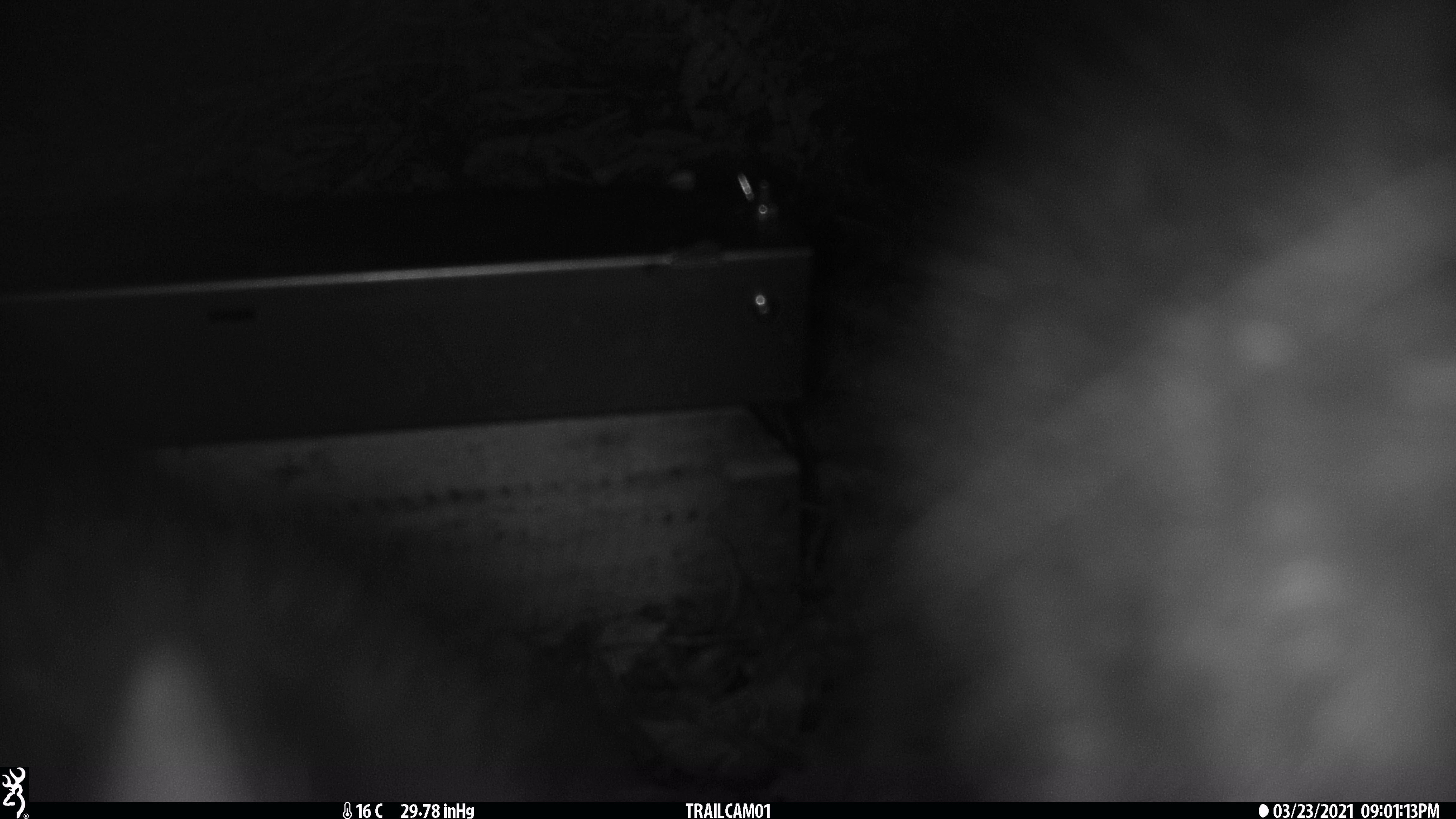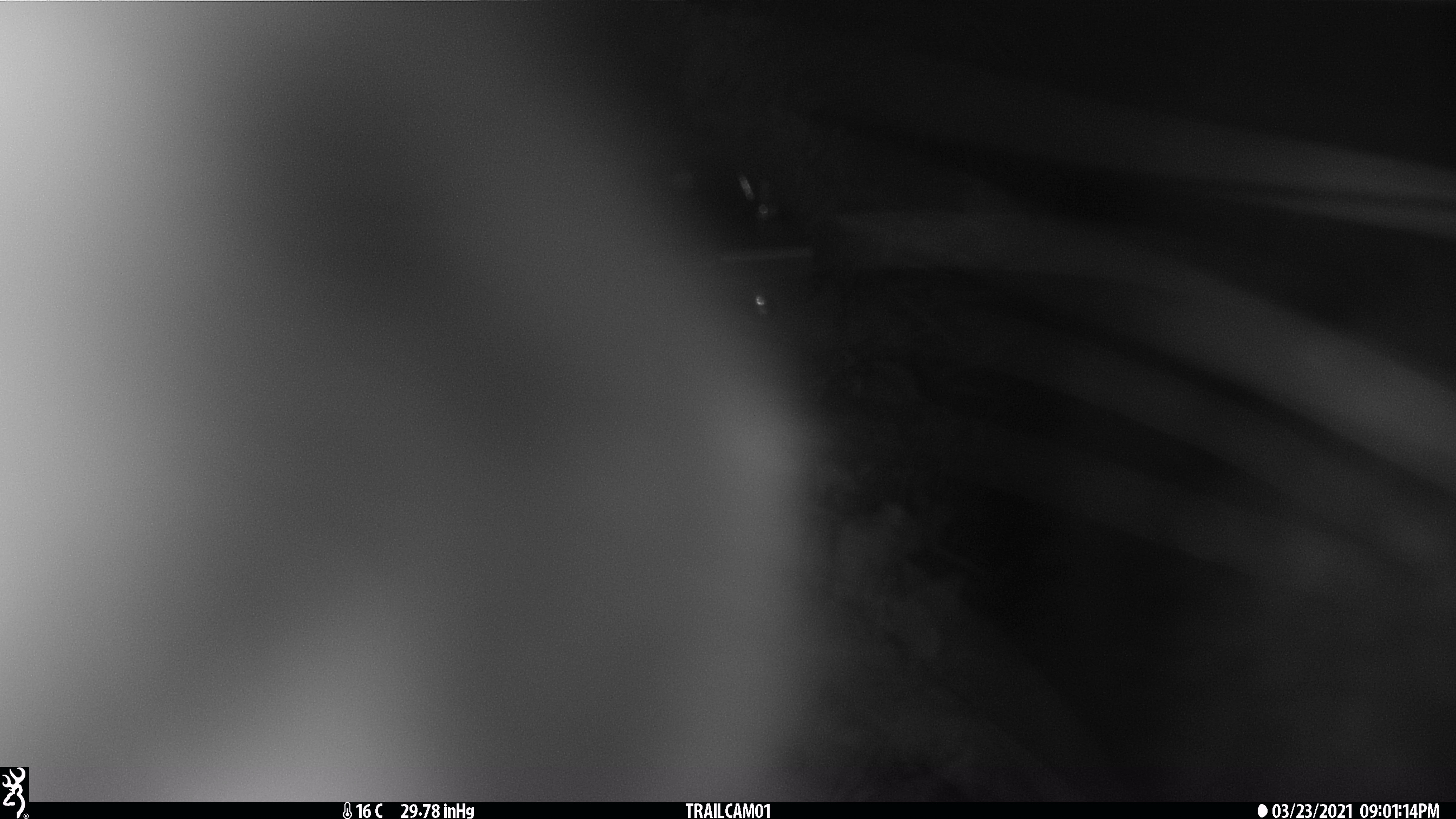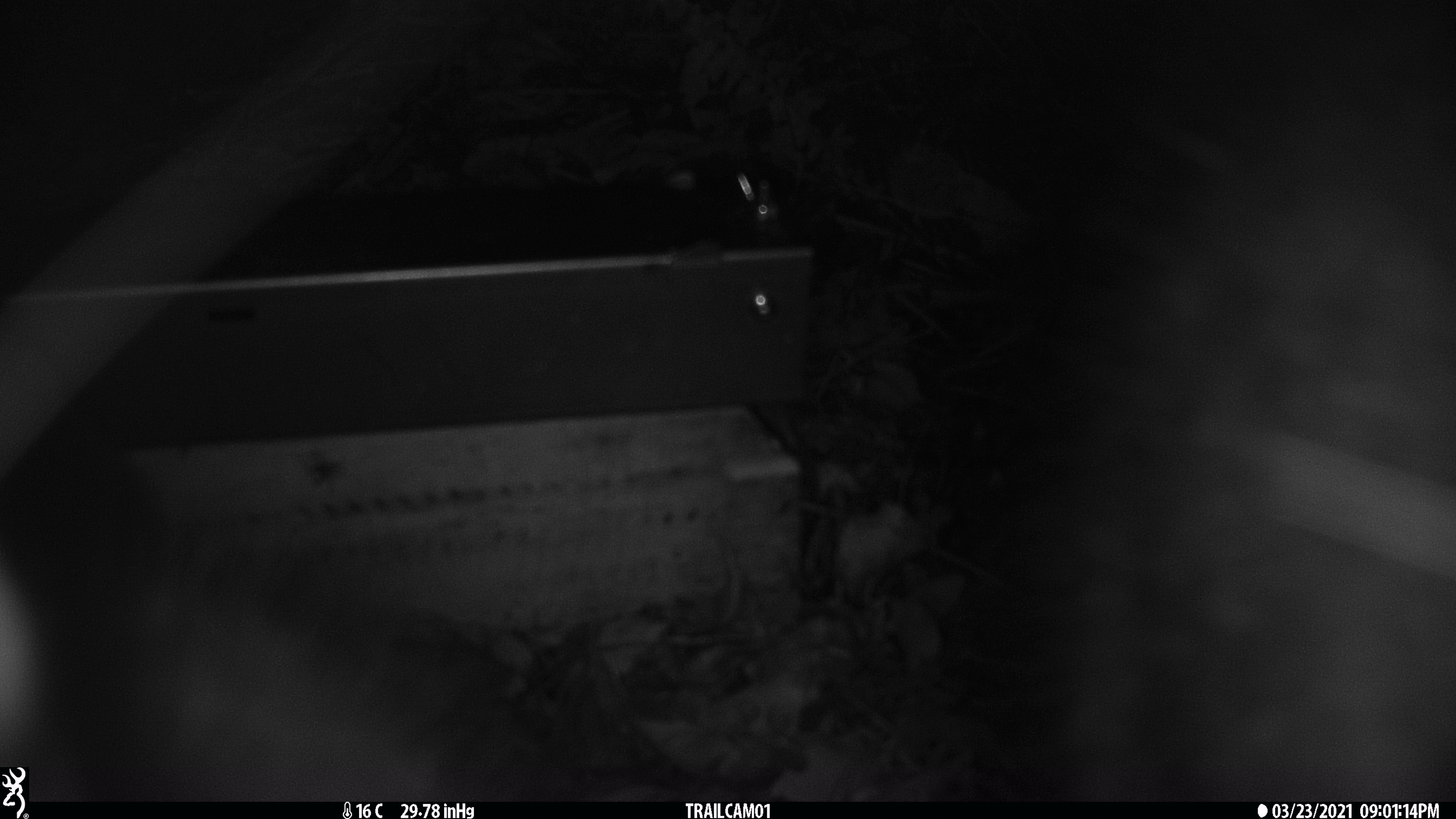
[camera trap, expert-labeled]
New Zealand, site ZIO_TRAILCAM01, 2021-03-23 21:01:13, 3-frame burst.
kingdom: Animalia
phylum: Chordata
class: Mammalia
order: Diprotodontia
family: Phalangeridae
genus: Trichosurus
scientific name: Trichosurus vulpecula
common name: common brushtail possum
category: possum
Possum (common brushtail possum) (Trichosurus vulpecula).